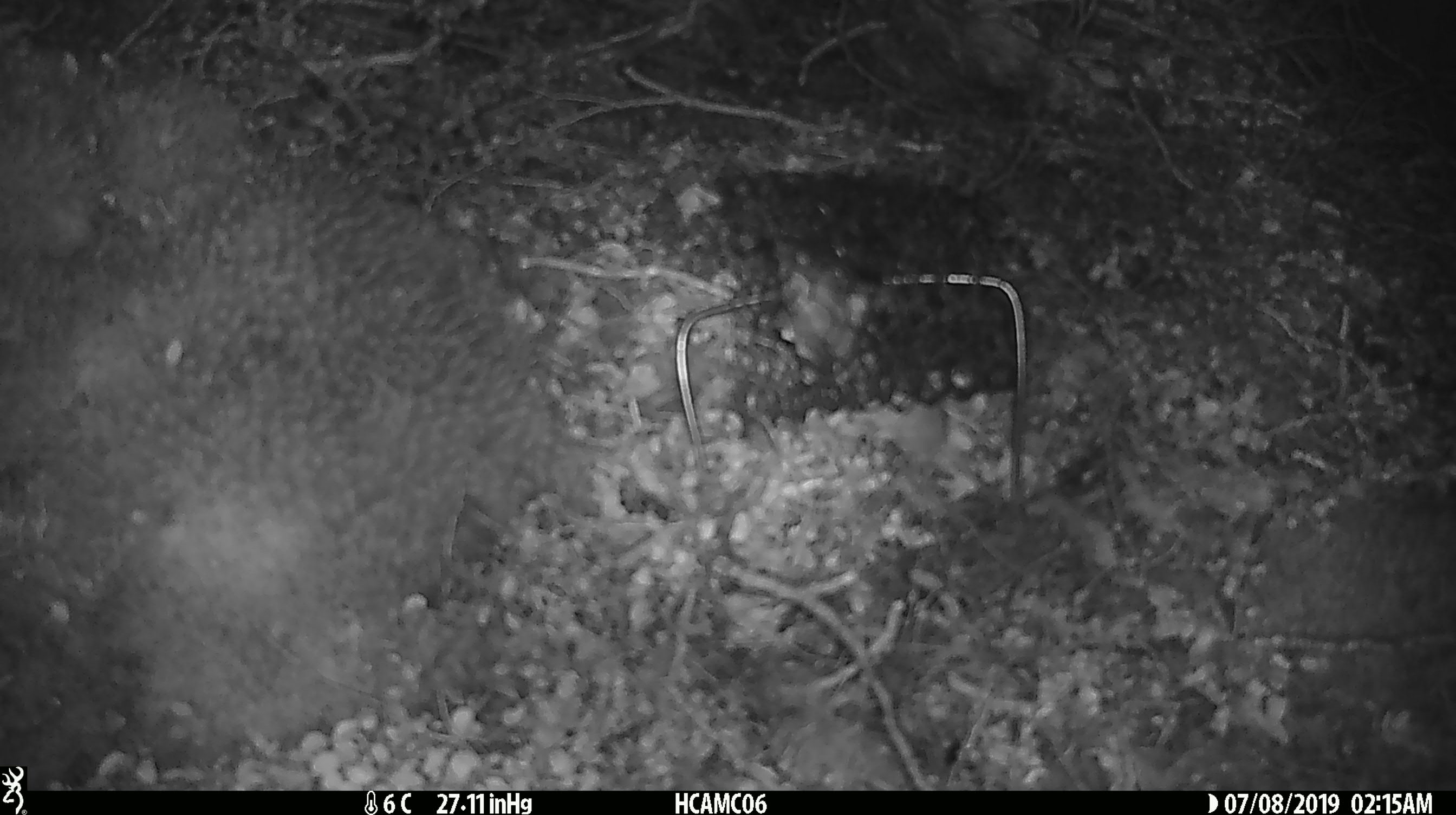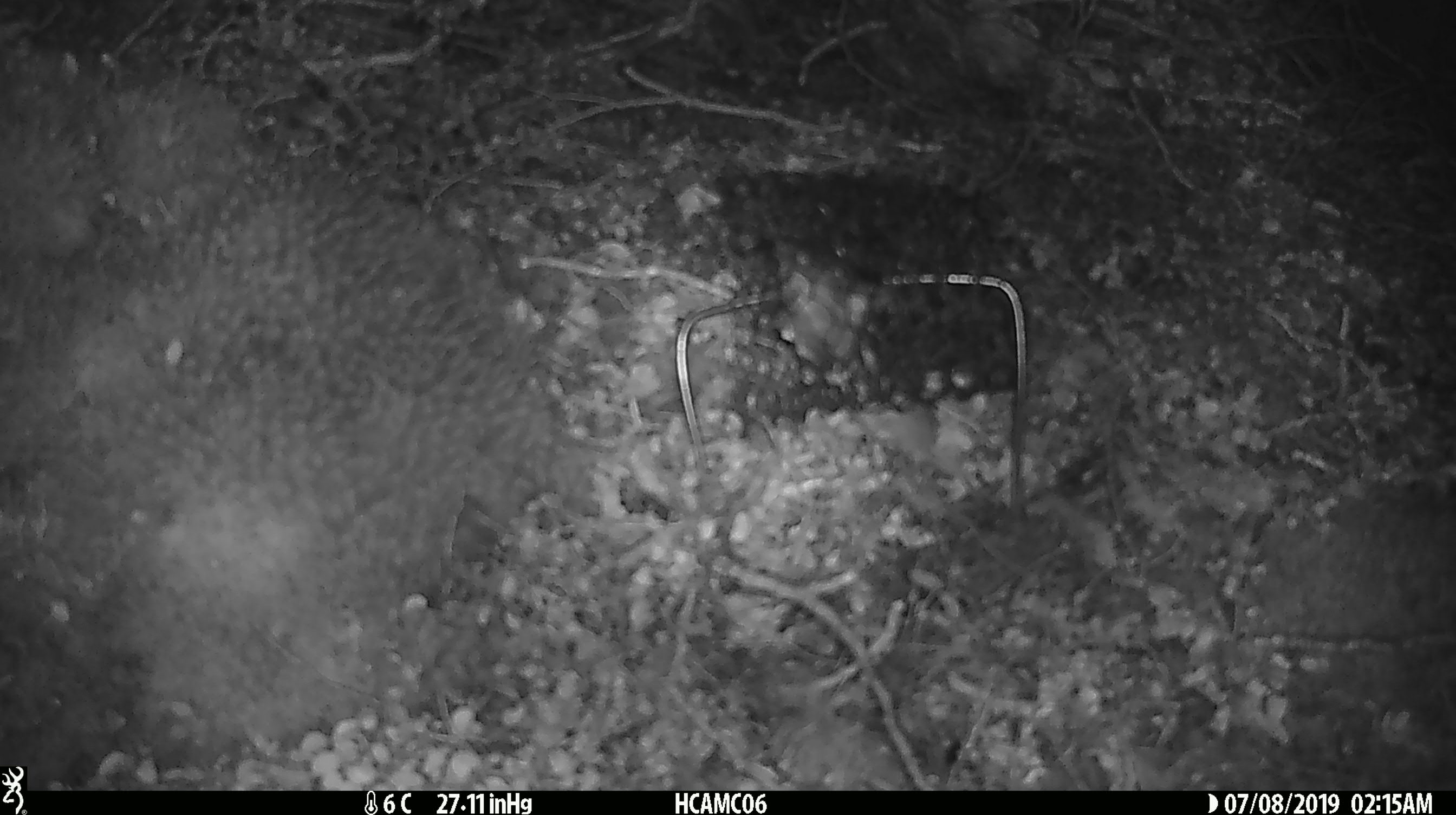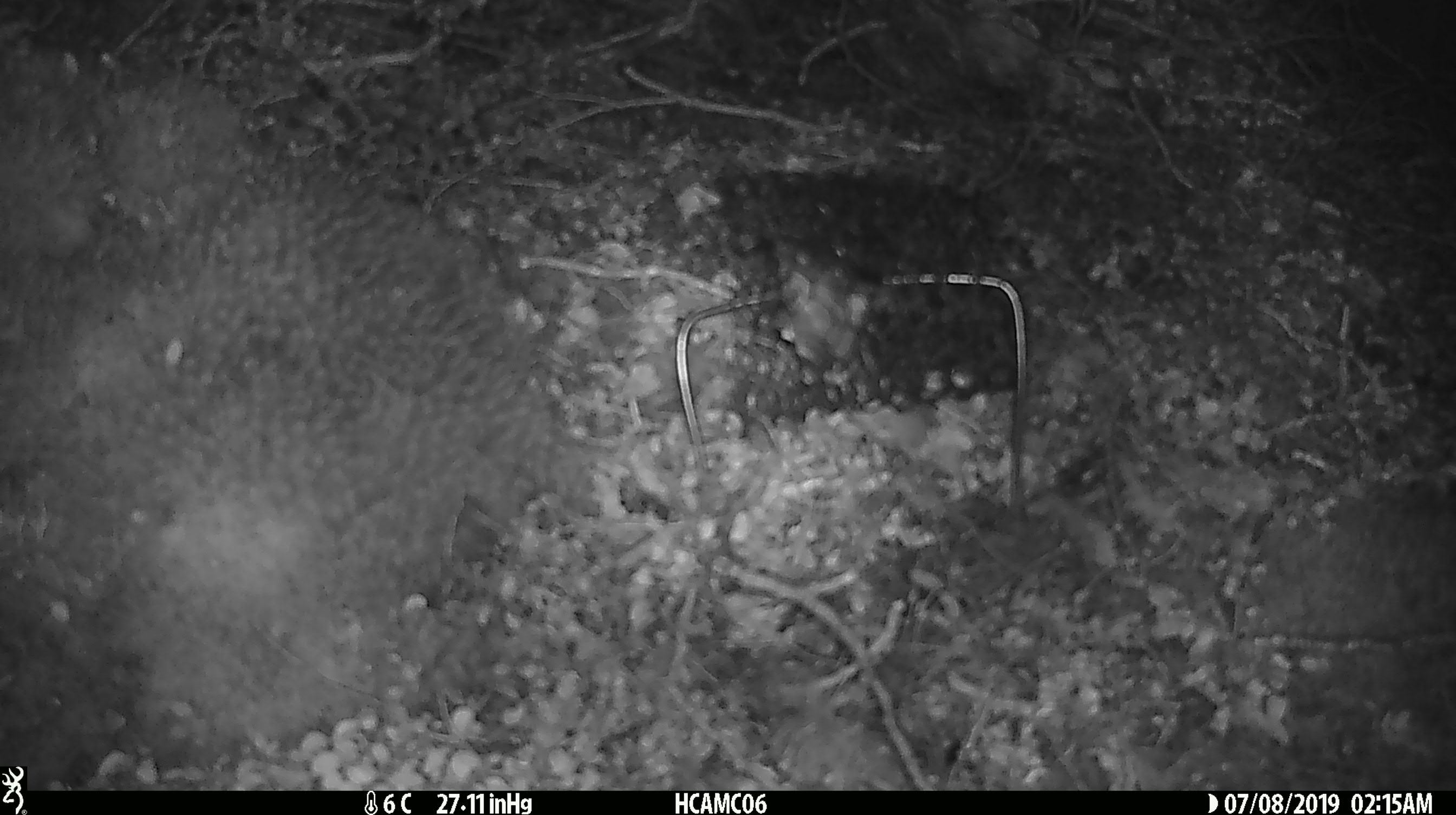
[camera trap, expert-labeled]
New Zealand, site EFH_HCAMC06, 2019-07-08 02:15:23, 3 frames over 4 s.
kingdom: Animalia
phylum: Chordata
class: Mammalia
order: Rodentia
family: Muridae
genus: Mus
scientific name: Mus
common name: mouse